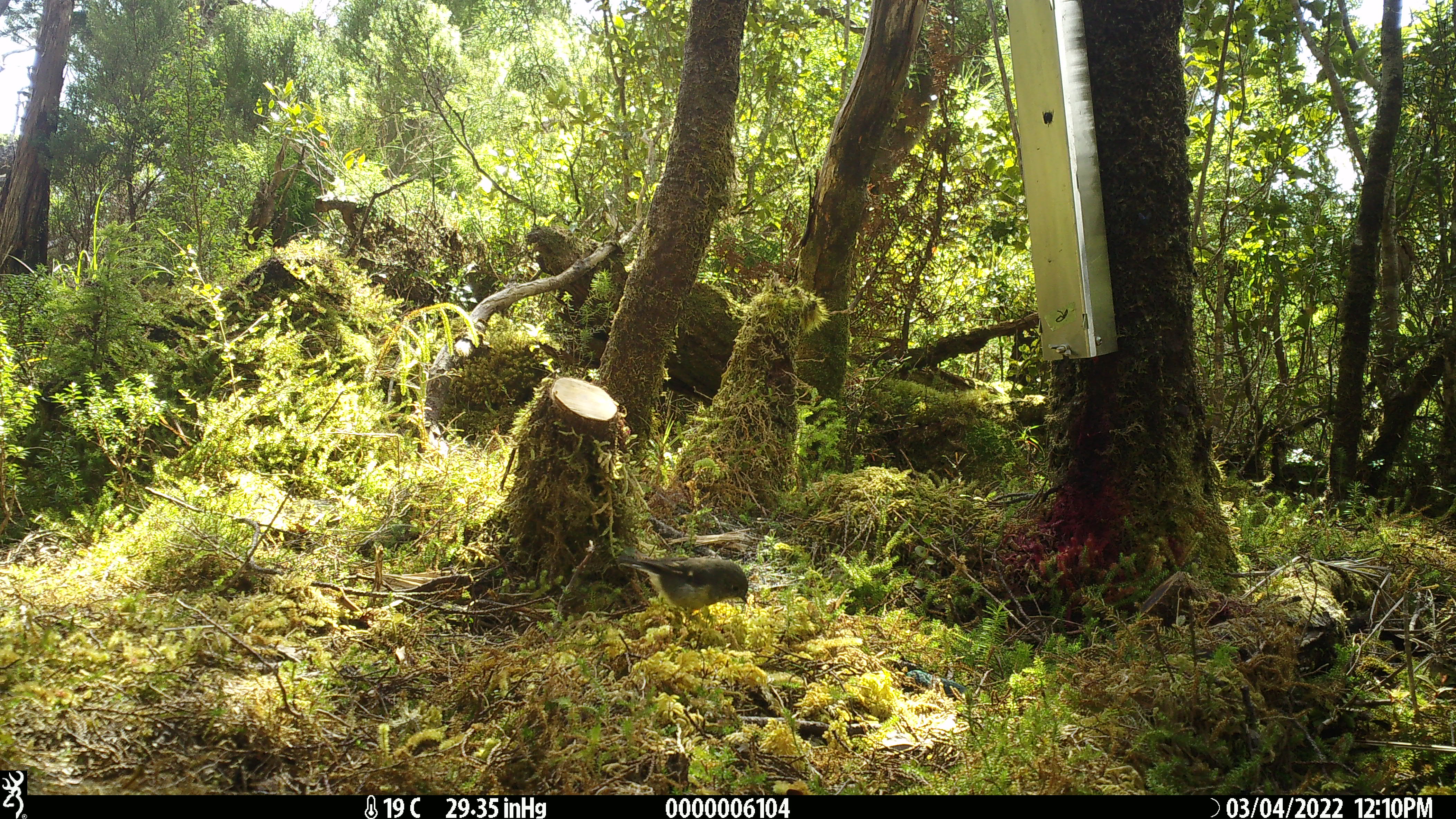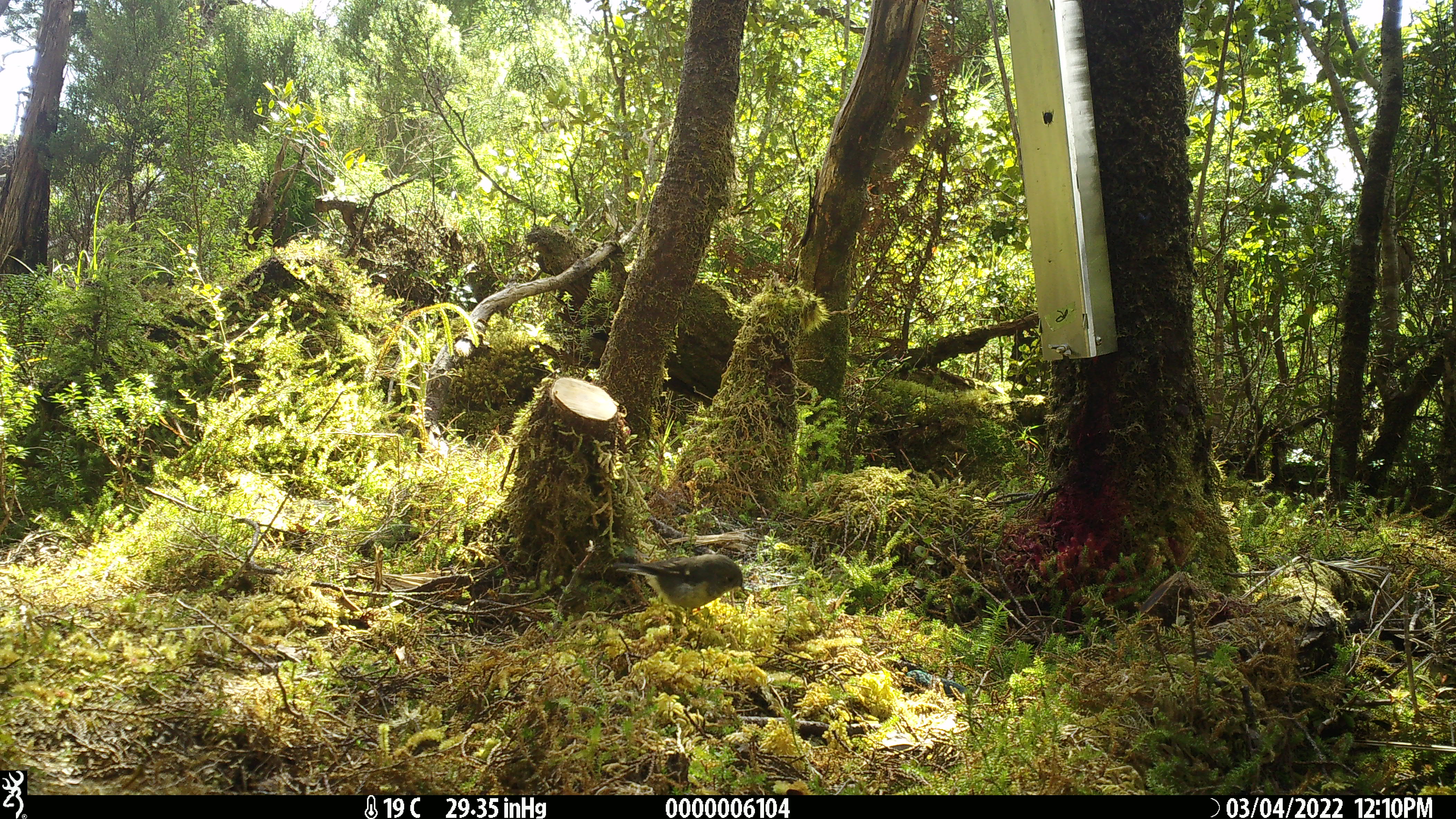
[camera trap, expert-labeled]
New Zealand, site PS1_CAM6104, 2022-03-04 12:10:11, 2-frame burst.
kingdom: Animalia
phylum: Chordata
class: Aves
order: Passeriformes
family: Petroicidae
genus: Petroica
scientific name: Petroica macrocephala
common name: tomtit